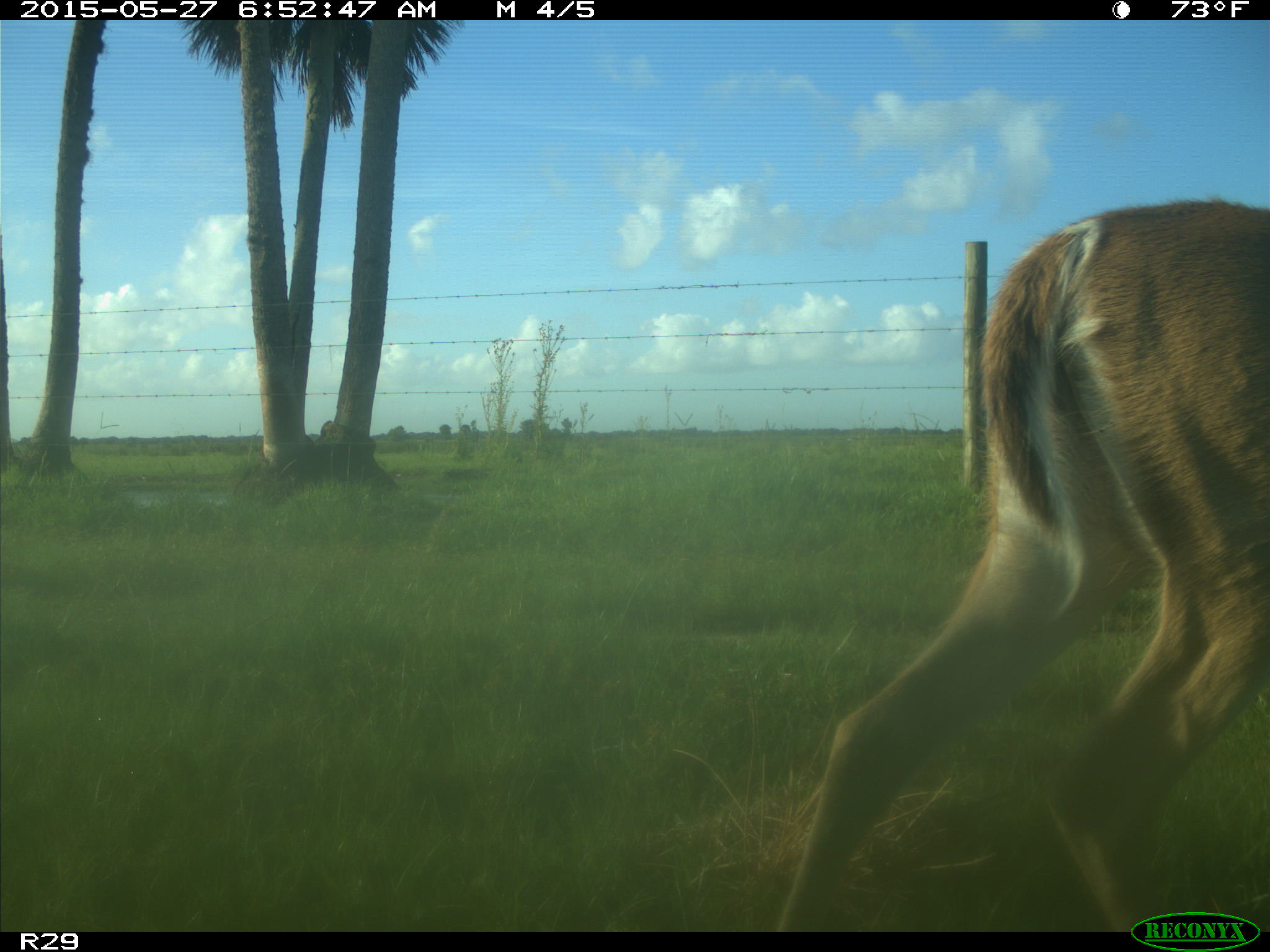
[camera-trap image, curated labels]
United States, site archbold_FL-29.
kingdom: Animalia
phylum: Chordata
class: Mammalia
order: Artiodactyla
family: Cervidae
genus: Odocoileus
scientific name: Odocoileus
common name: deer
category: unidentified deer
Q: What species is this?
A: Unidentified deer (deer) (Odocoileus).